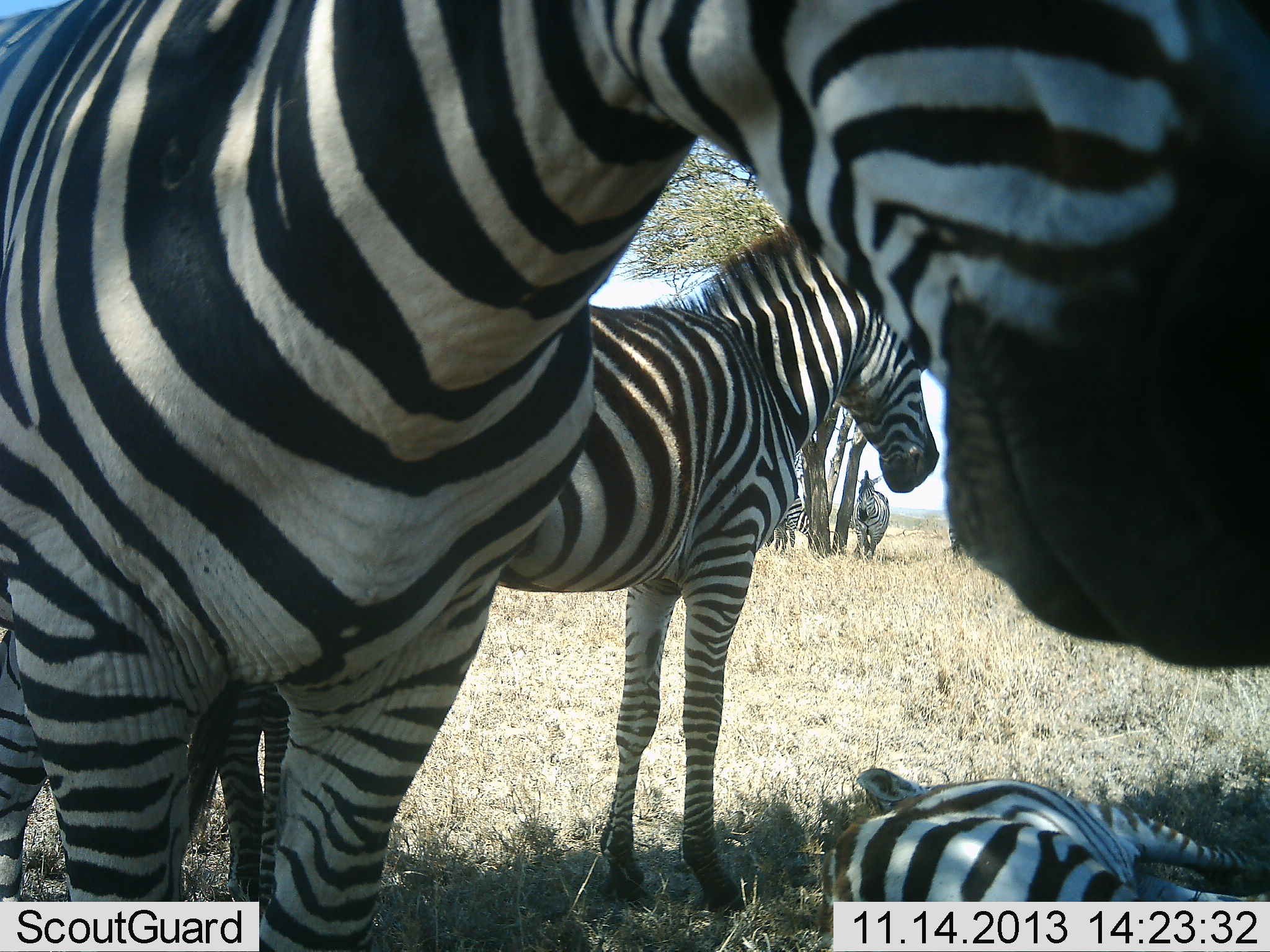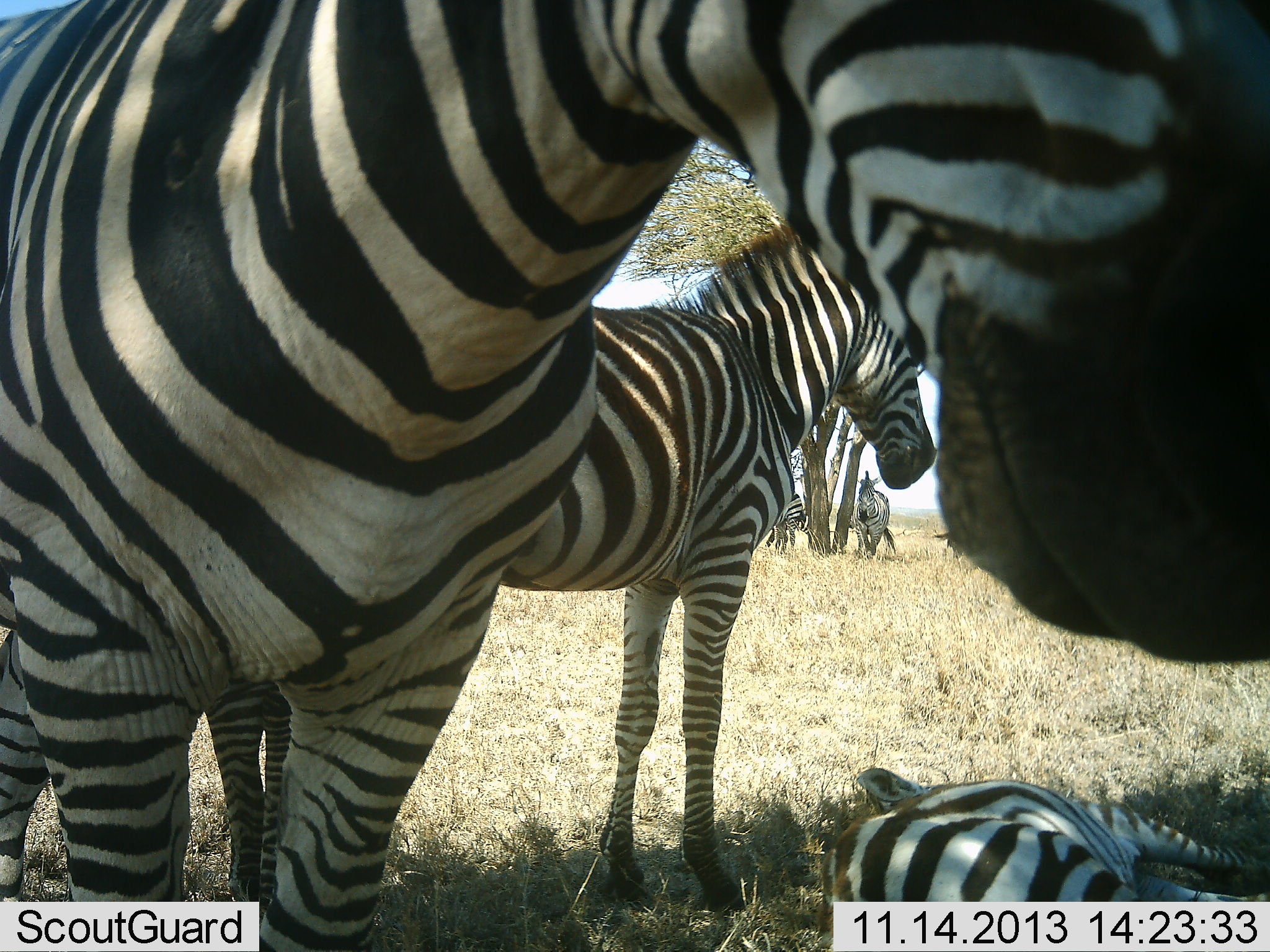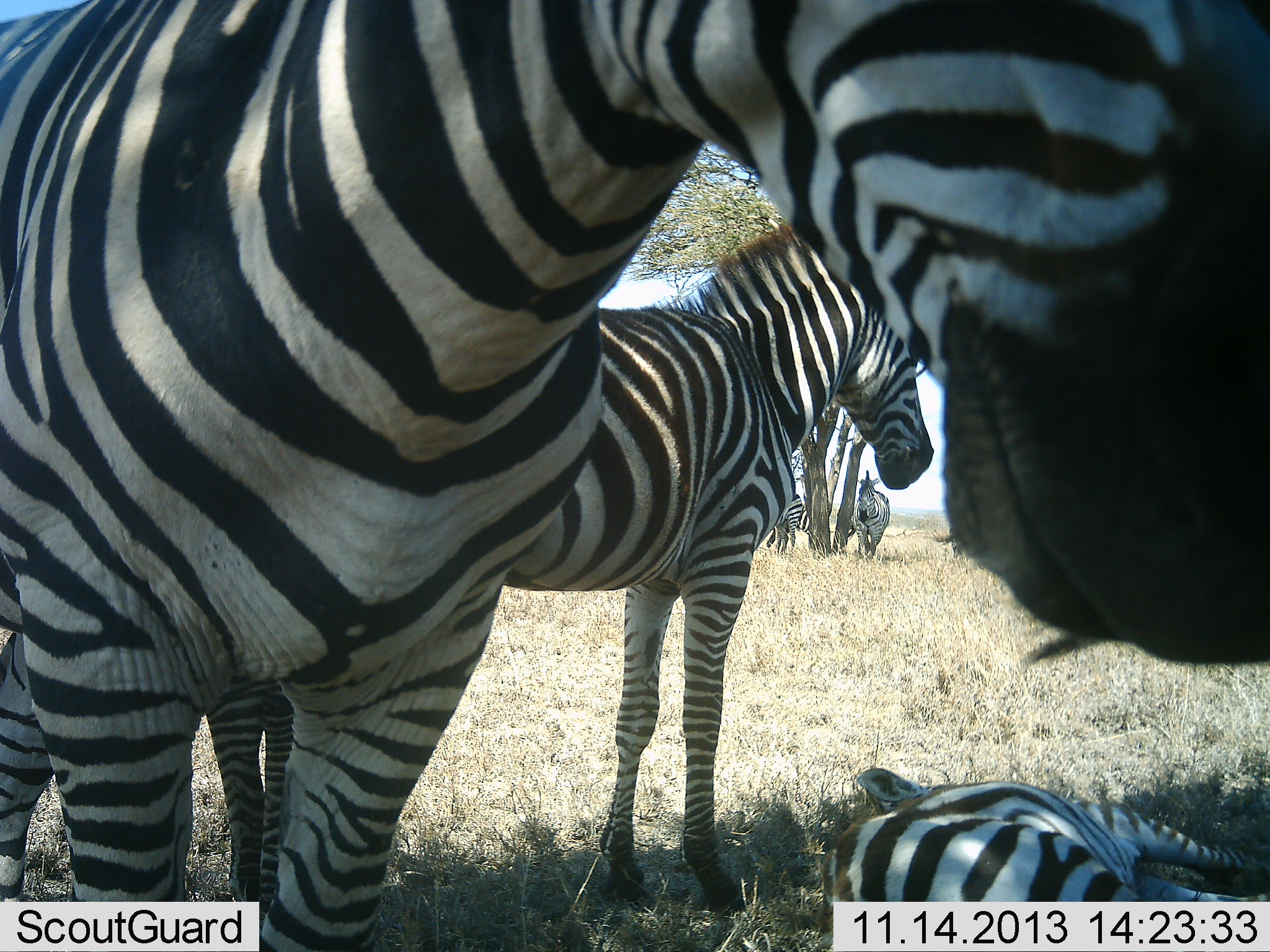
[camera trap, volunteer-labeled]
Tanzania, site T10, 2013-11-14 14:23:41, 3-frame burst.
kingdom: Animalia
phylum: Chordata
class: Mammalia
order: Perissodactyla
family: Equidae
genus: Equus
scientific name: Equus quagga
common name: plains zebra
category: zebra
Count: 5.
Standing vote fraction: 88%.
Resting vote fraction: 88%.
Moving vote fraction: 3%.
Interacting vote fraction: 3%.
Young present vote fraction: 24%.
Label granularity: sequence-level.